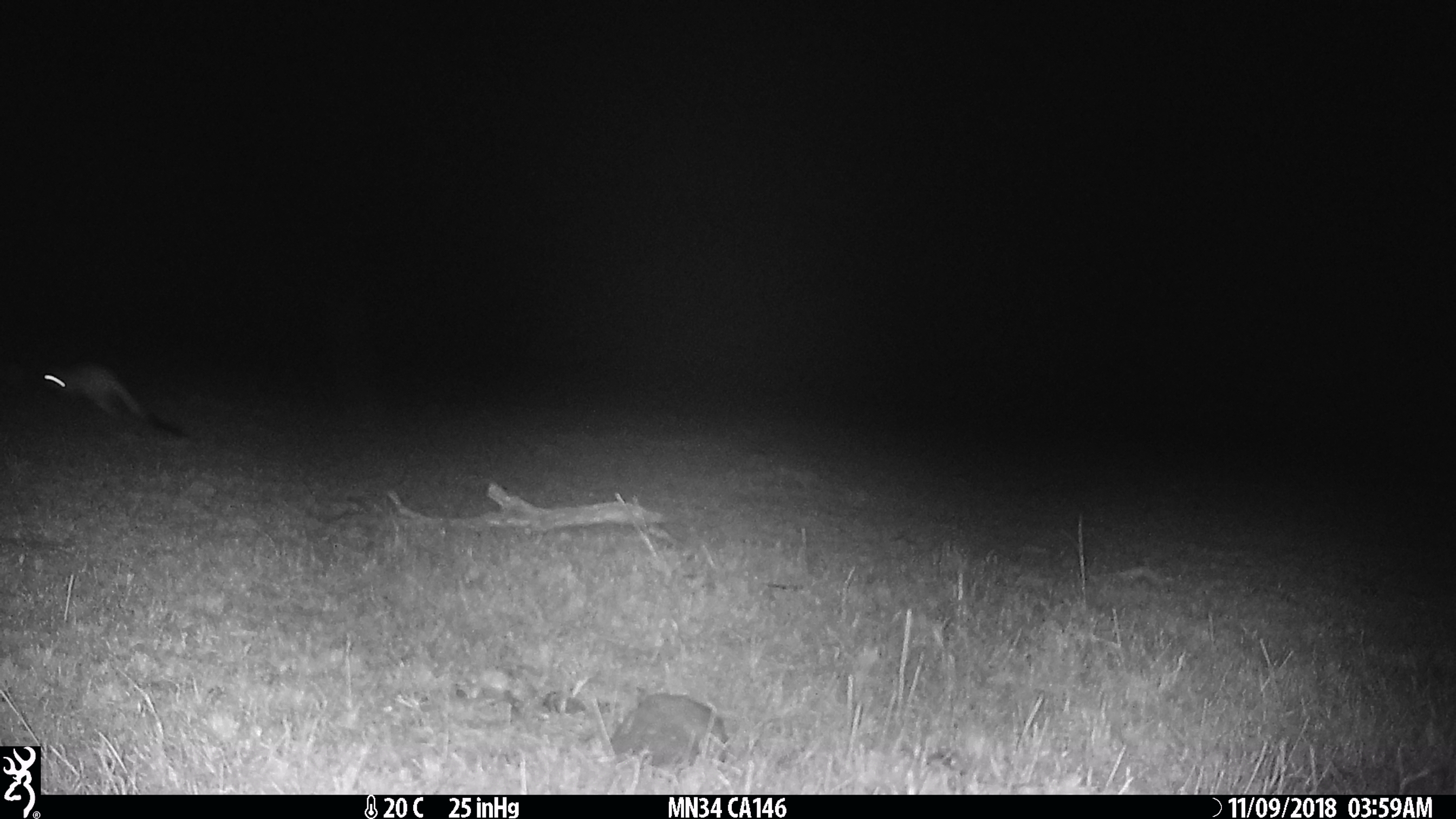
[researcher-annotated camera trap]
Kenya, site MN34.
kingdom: Animalia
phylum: Chordata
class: Mammalia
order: Rodentia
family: Pedetidae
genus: Pedetes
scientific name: Pedetes capensis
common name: springhare